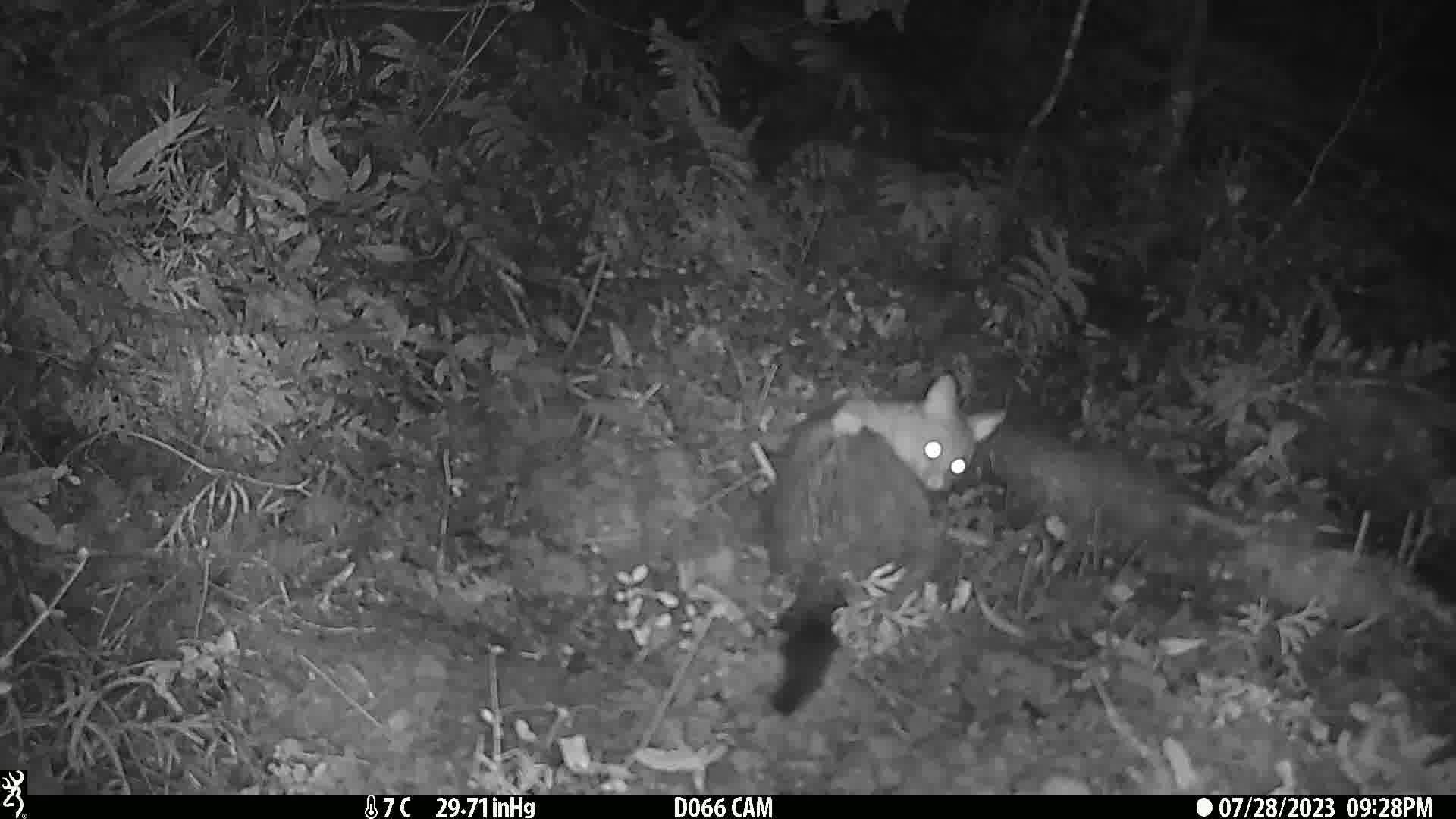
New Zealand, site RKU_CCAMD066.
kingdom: Animalia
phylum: Chordata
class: Mammalia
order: Diprotodontia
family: Phalangeridae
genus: Trichosurus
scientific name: Trichosurus vulpecula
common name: common brushtail possum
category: possum